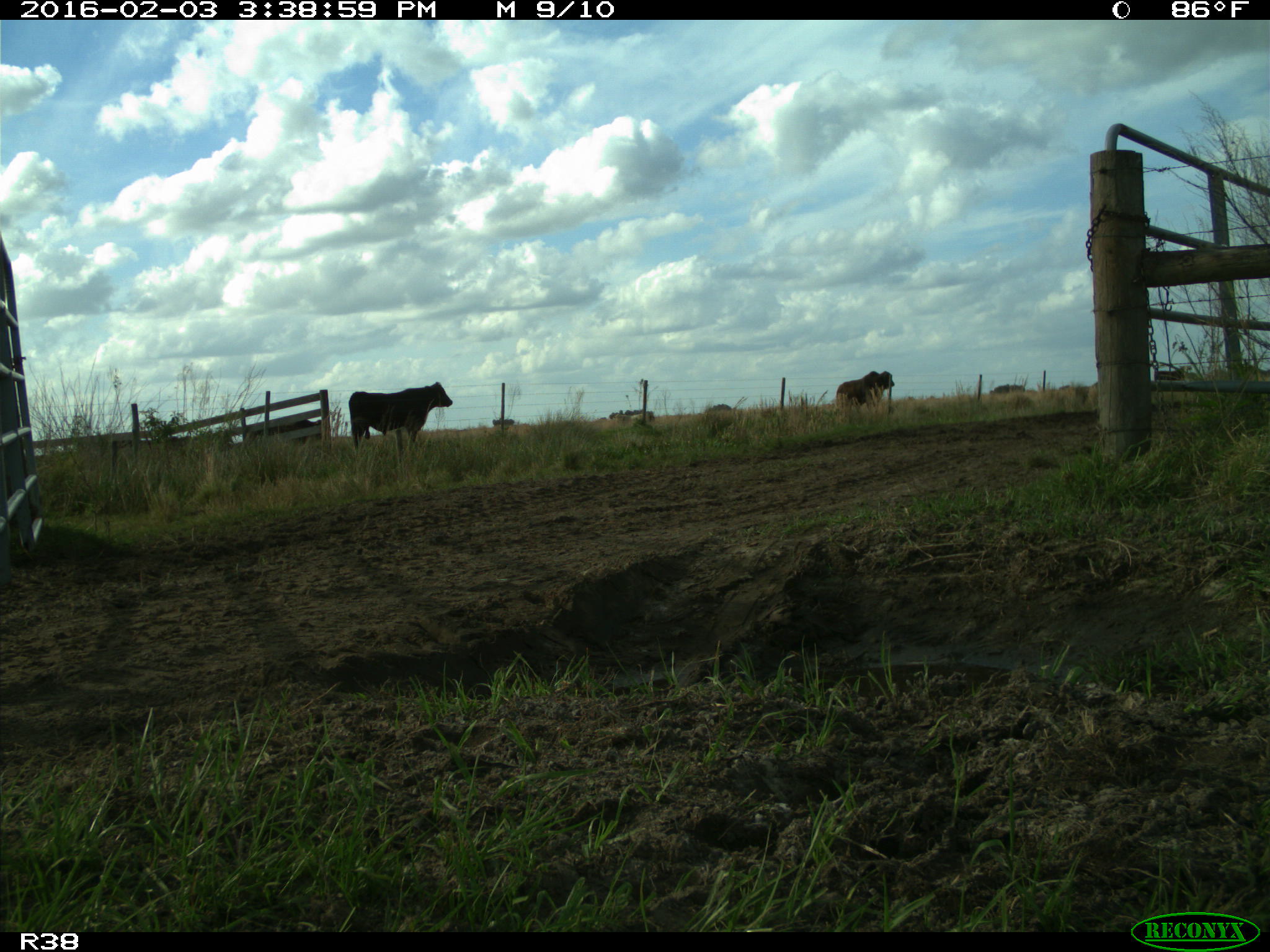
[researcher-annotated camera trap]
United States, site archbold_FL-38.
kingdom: Animalia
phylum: Chordata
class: Mammalia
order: Artiodactyla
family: Bovidae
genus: Bos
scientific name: Bos taurus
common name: domestic cow